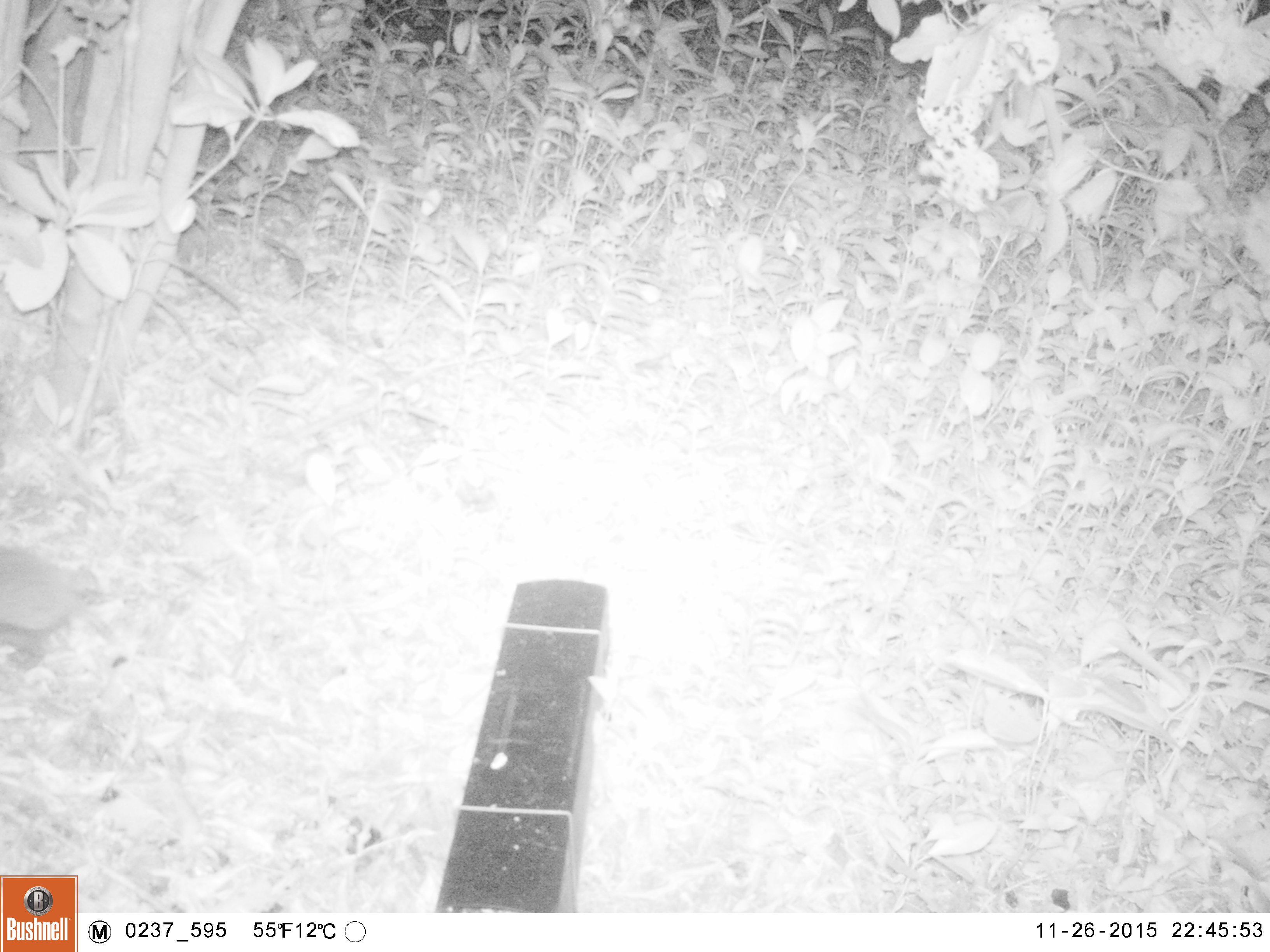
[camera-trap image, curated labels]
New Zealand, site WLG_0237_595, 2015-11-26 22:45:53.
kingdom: Animalia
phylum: Chordata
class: Mammalia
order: Eulipotyphla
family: Erinaceidae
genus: Erinaceus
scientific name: Erinaceus europaeus europaeus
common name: european hedgehog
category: hedgehog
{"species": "hedgehog (european hedgehog) (Erinaceus europaeus europaeus)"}